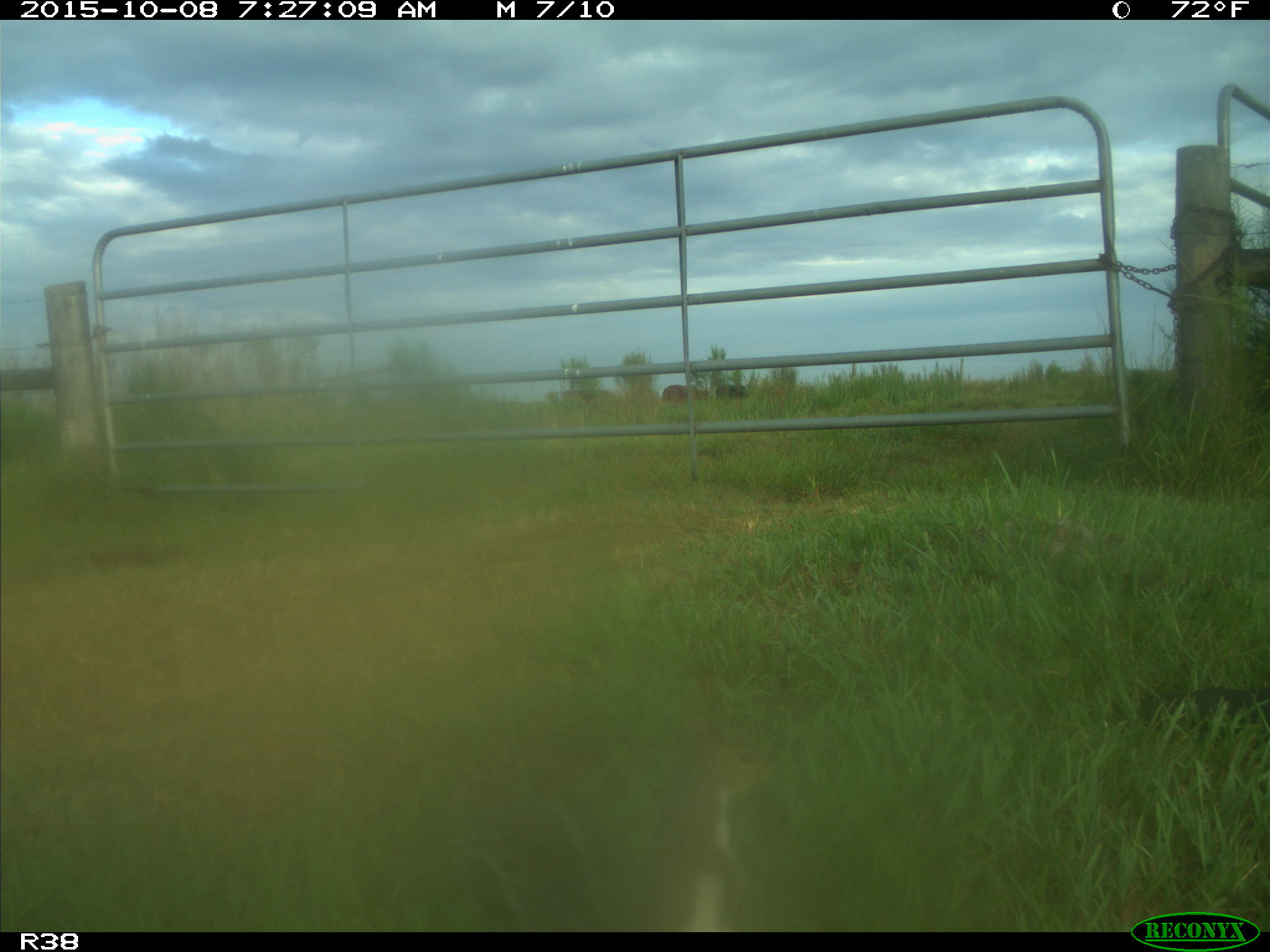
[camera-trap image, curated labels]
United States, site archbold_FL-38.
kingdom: Animalia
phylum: Chordata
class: Mammalia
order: Rodentia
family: Sciuridae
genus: Sciurus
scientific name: Sciurus carolinensis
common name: eastern gray squirrel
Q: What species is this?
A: Sciurus carolinensis (eastern gray squirrel).